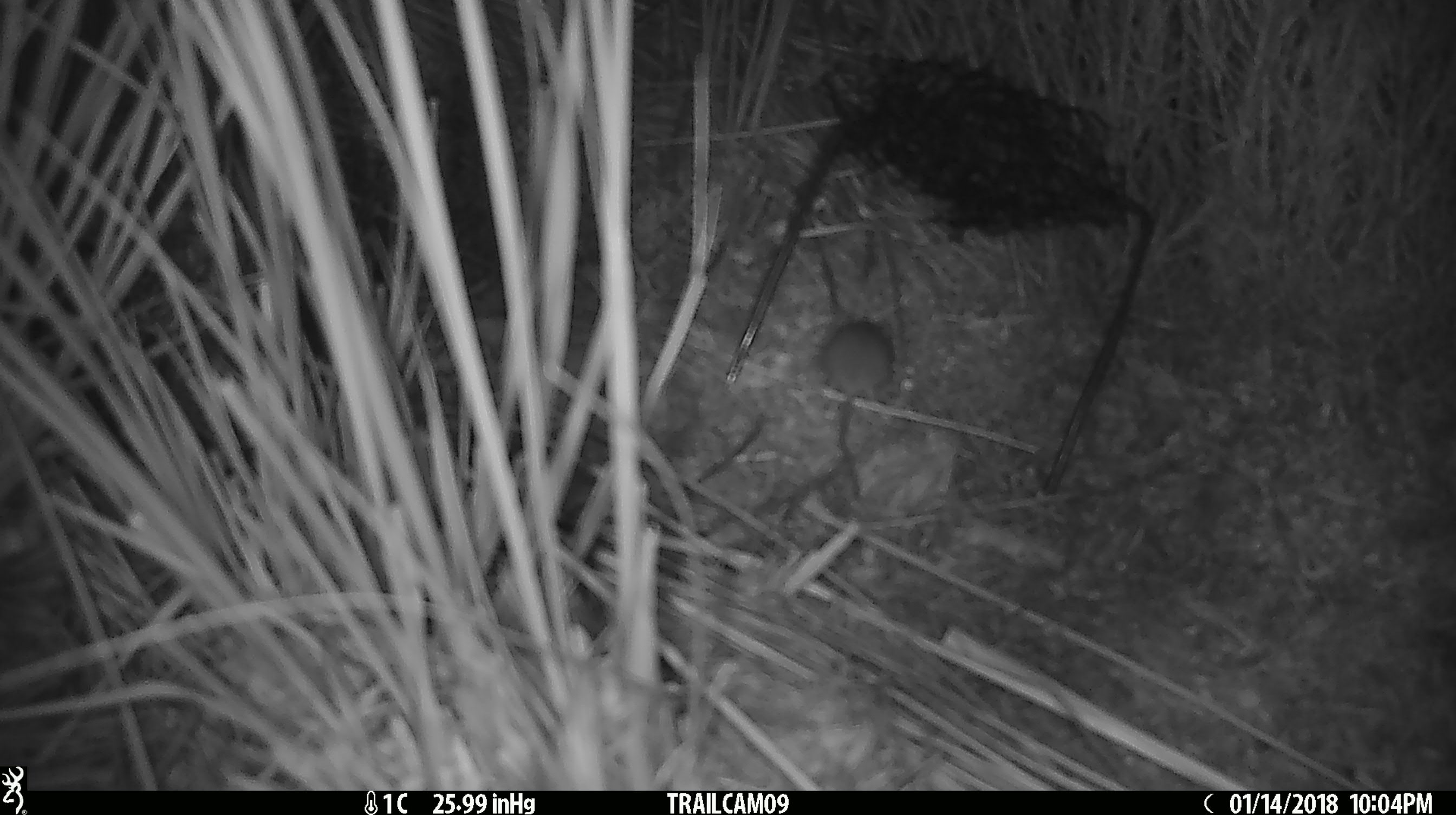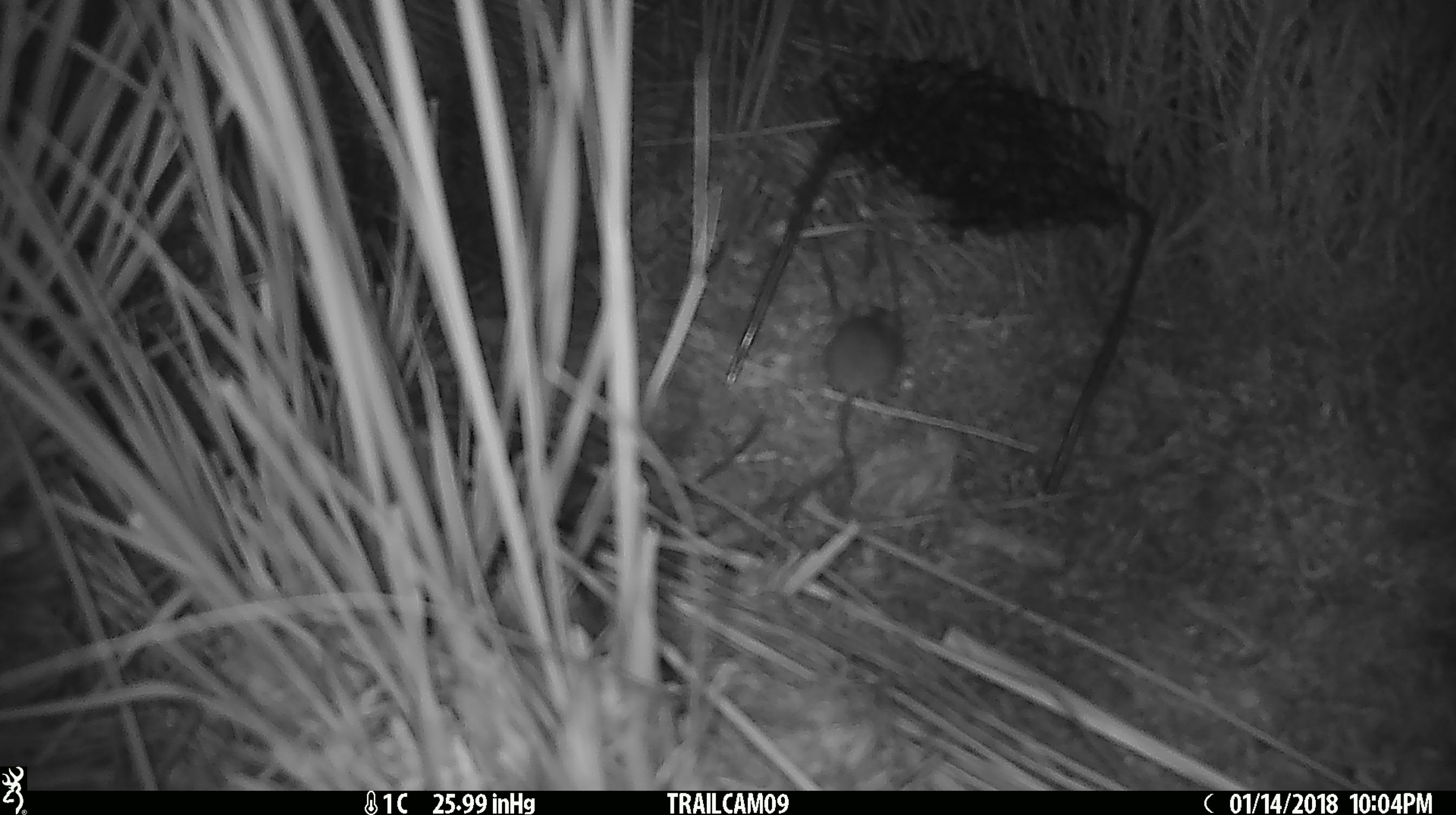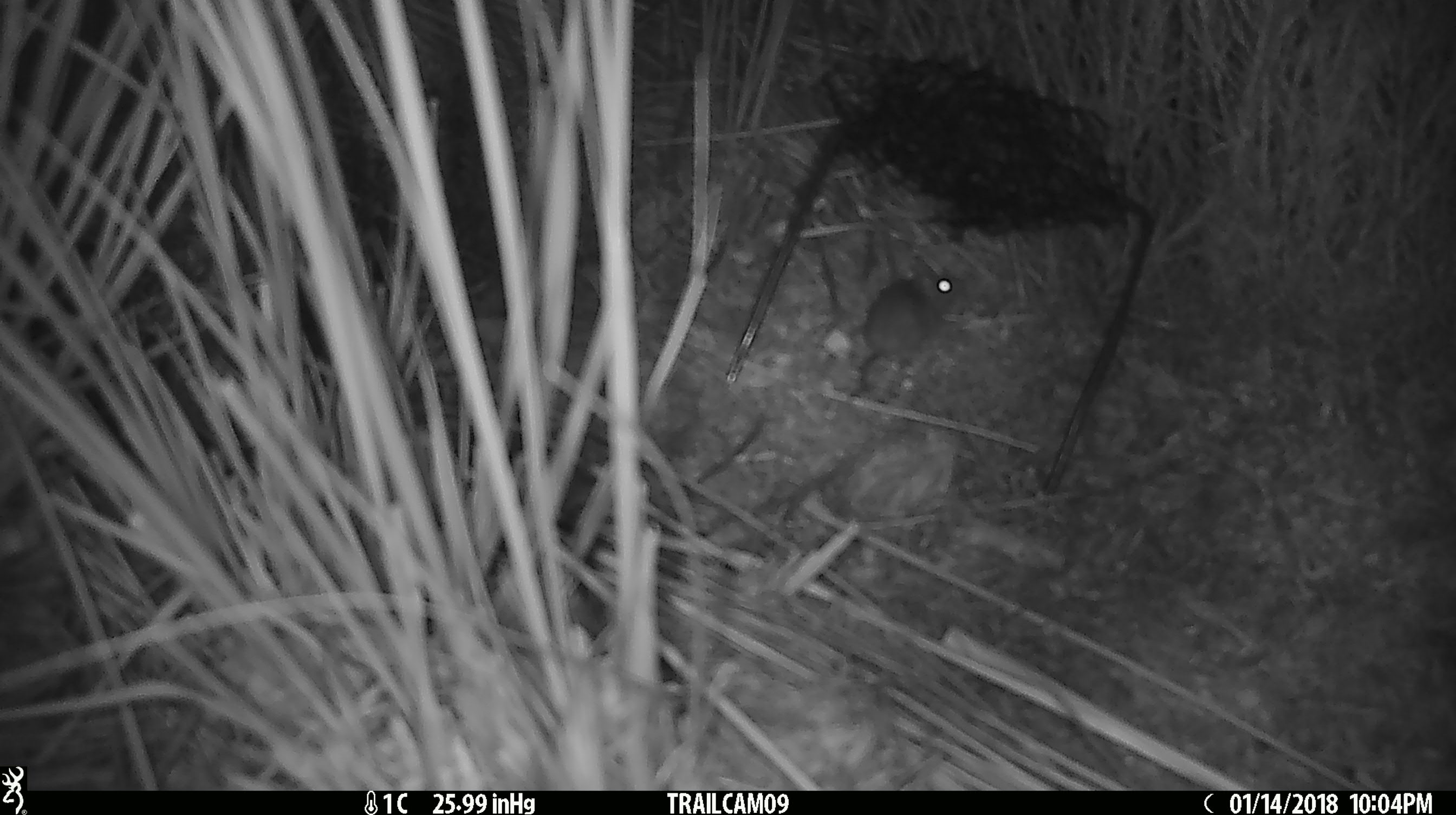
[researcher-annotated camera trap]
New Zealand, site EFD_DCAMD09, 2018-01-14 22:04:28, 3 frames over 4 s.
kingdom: Animalia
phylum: Chordata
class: Mammalia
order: Rodentia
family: Muridae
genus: Mus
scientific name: Mus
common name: mouse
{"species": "mouse (Mus)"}